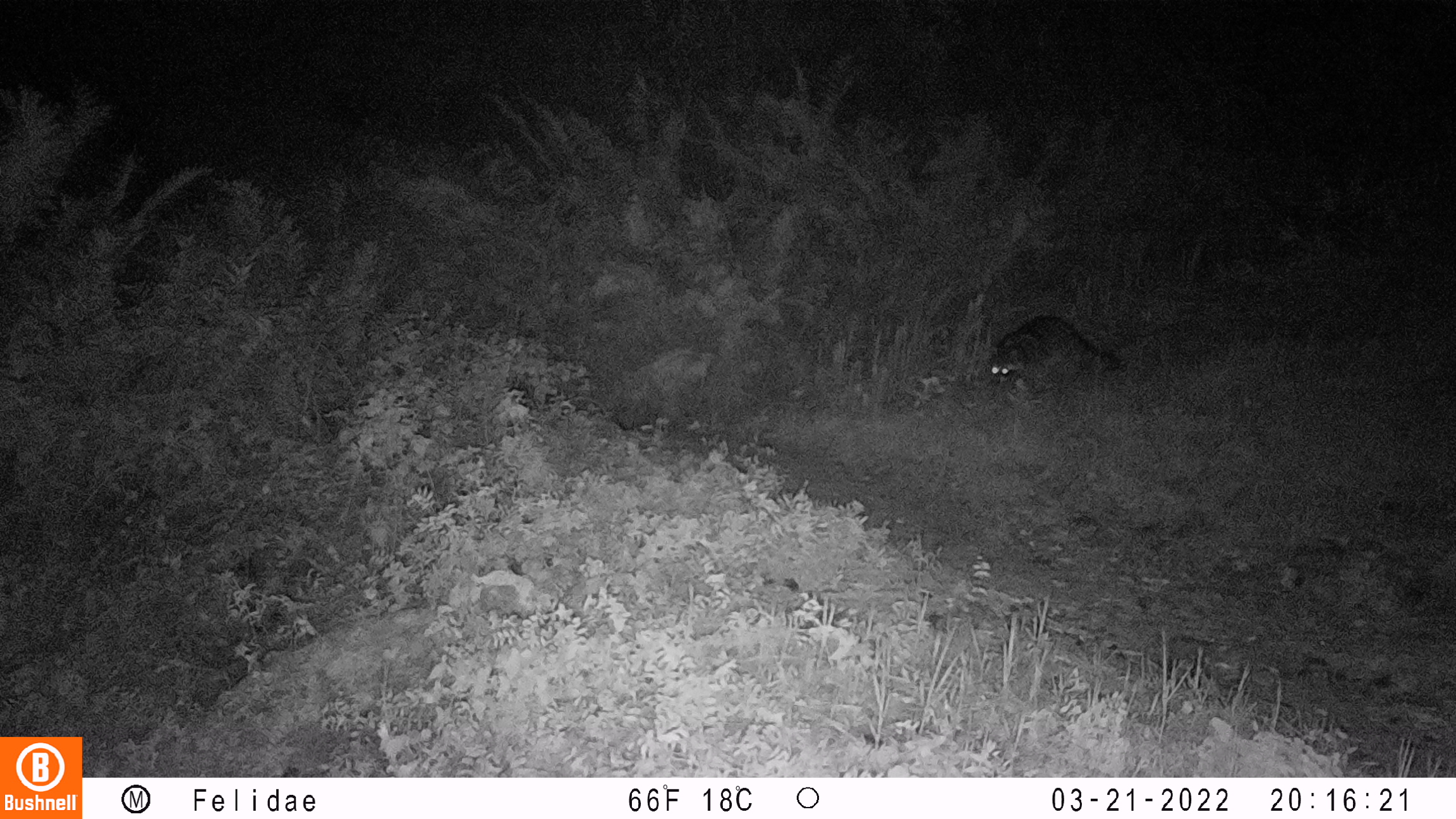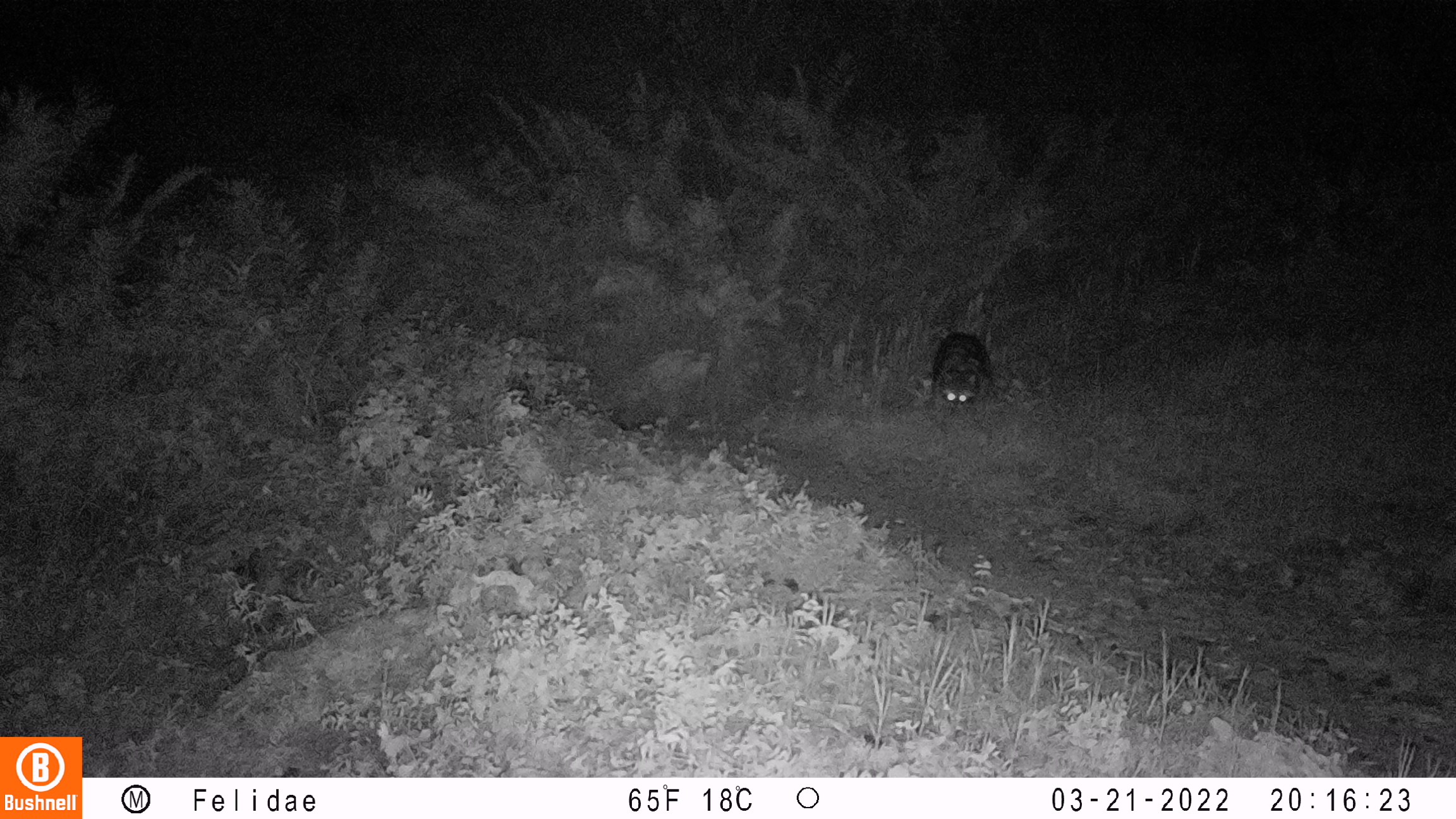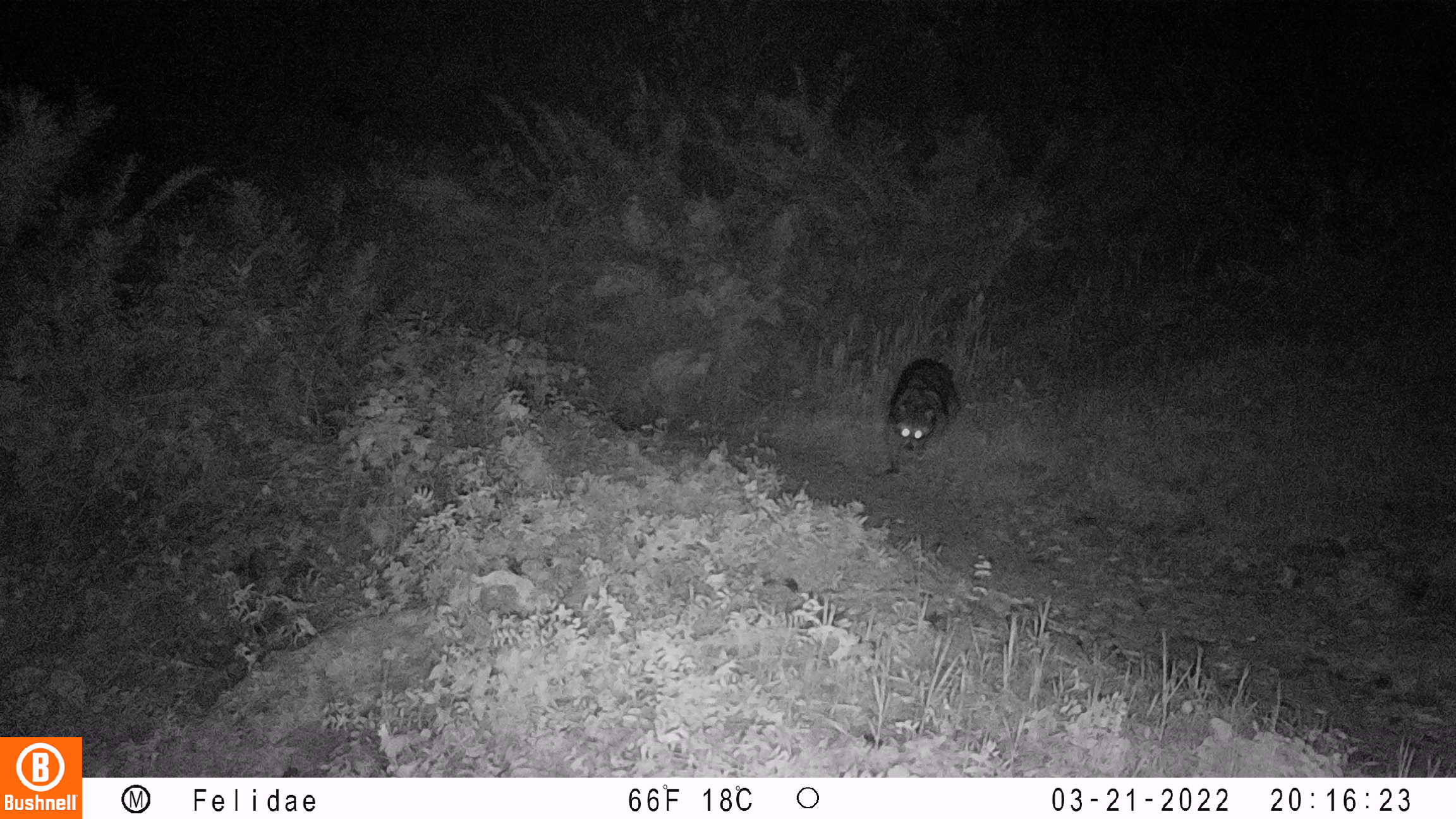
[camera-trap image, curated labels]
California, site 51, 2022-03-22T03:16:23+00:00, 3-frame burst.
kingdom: Animalia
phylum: Chordata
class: Mammalia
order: Carnivora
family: Procyonidae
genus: Procyon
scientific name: Procyon lotor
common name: raccoon